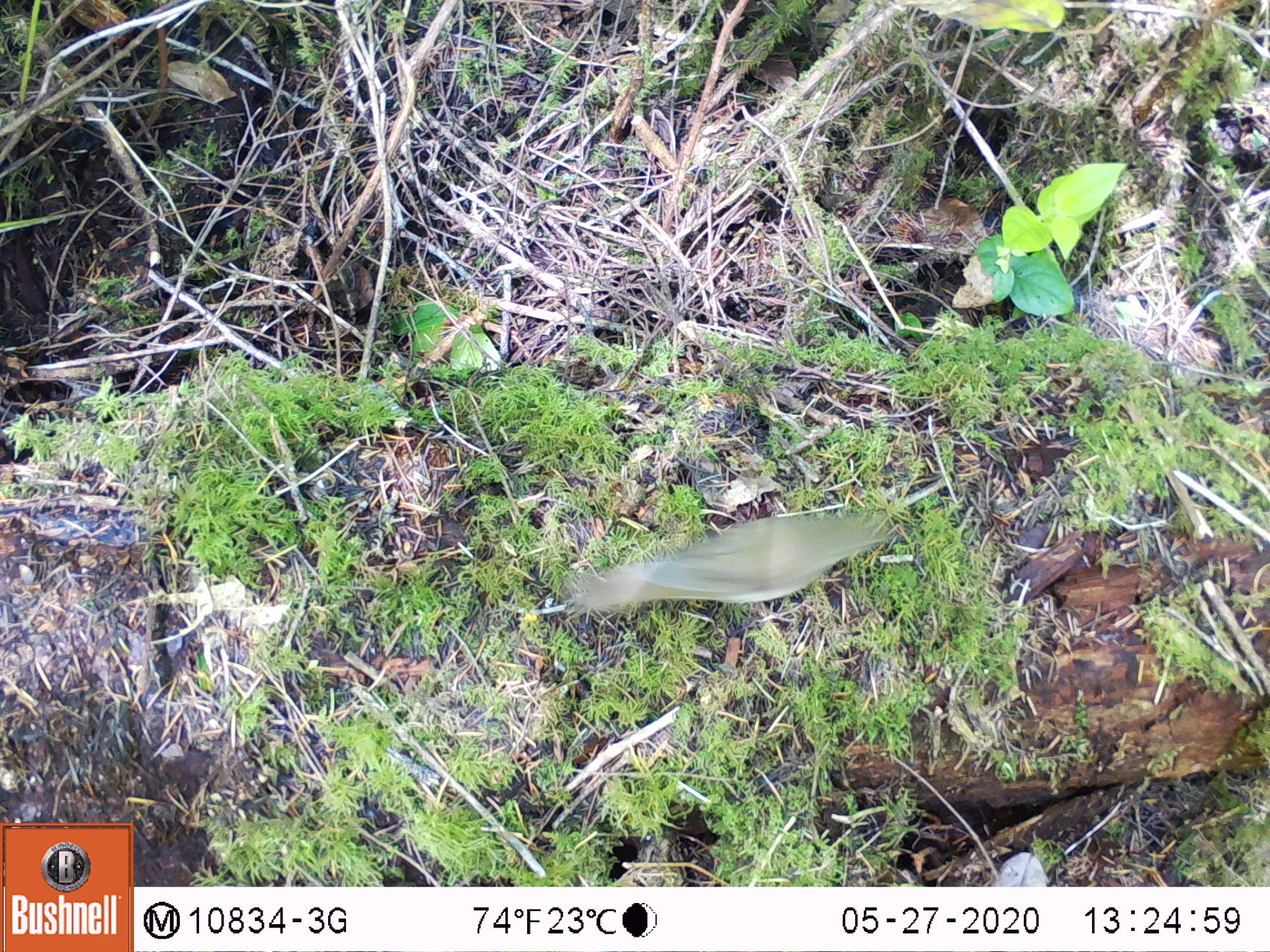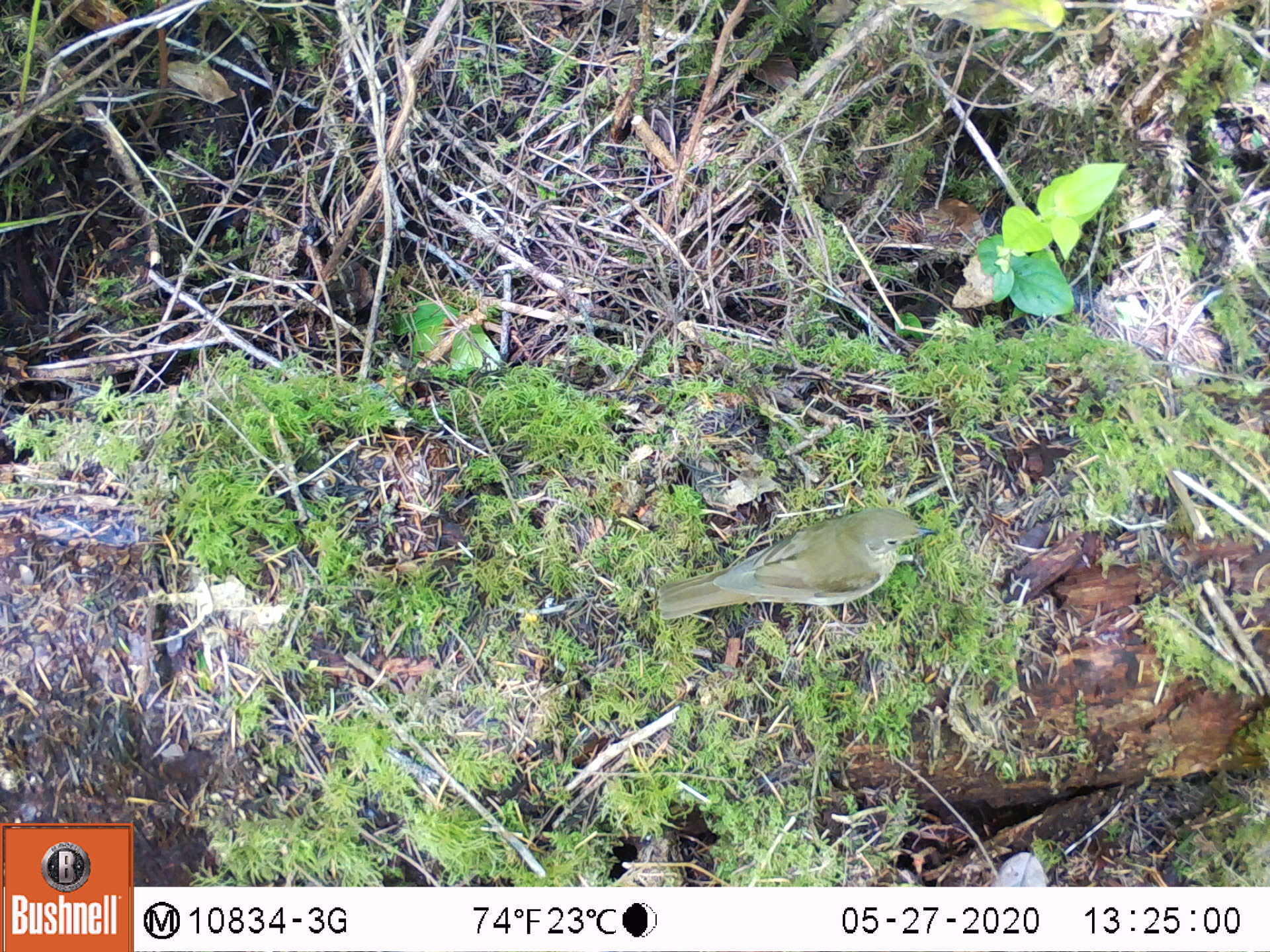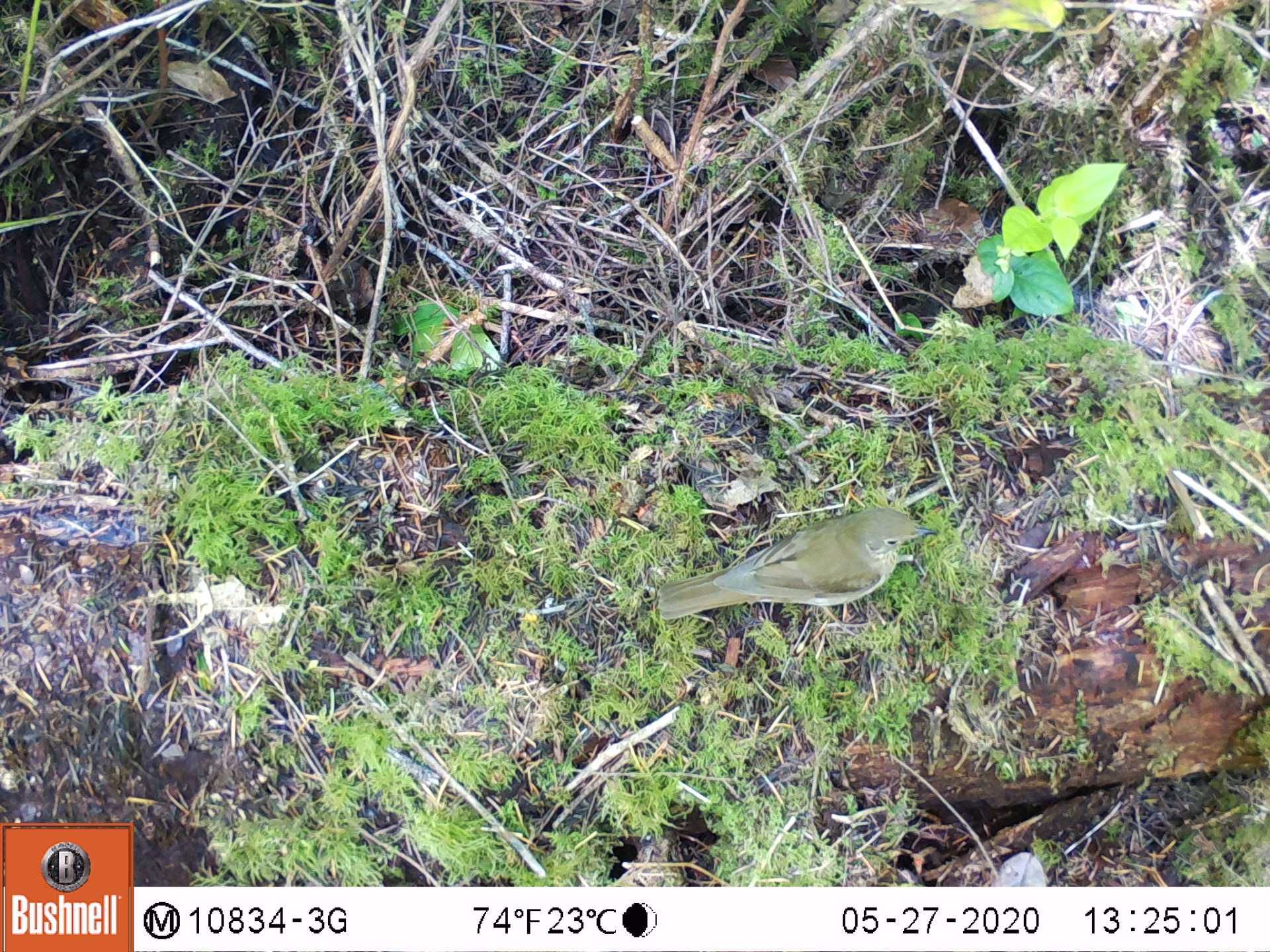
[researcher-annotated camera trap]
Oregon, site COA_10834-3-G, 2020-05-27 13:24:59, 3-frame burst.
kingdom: Animalia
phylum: Chordata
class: Aves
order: Passeriformes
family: Turdidae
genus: Catharus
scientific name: Catharus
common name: brown thrushes and nightingale-thrushes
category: catharus species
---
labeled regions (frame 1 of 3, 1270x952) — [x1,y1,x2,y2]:
catharus species: [566,506,898,630]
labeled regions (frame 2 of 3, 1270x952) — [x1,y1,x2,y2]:
catharus species: [648,502,939,639]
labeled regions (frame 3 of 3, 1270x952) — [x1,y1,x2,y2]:
catharus species: [650,506,943,635]